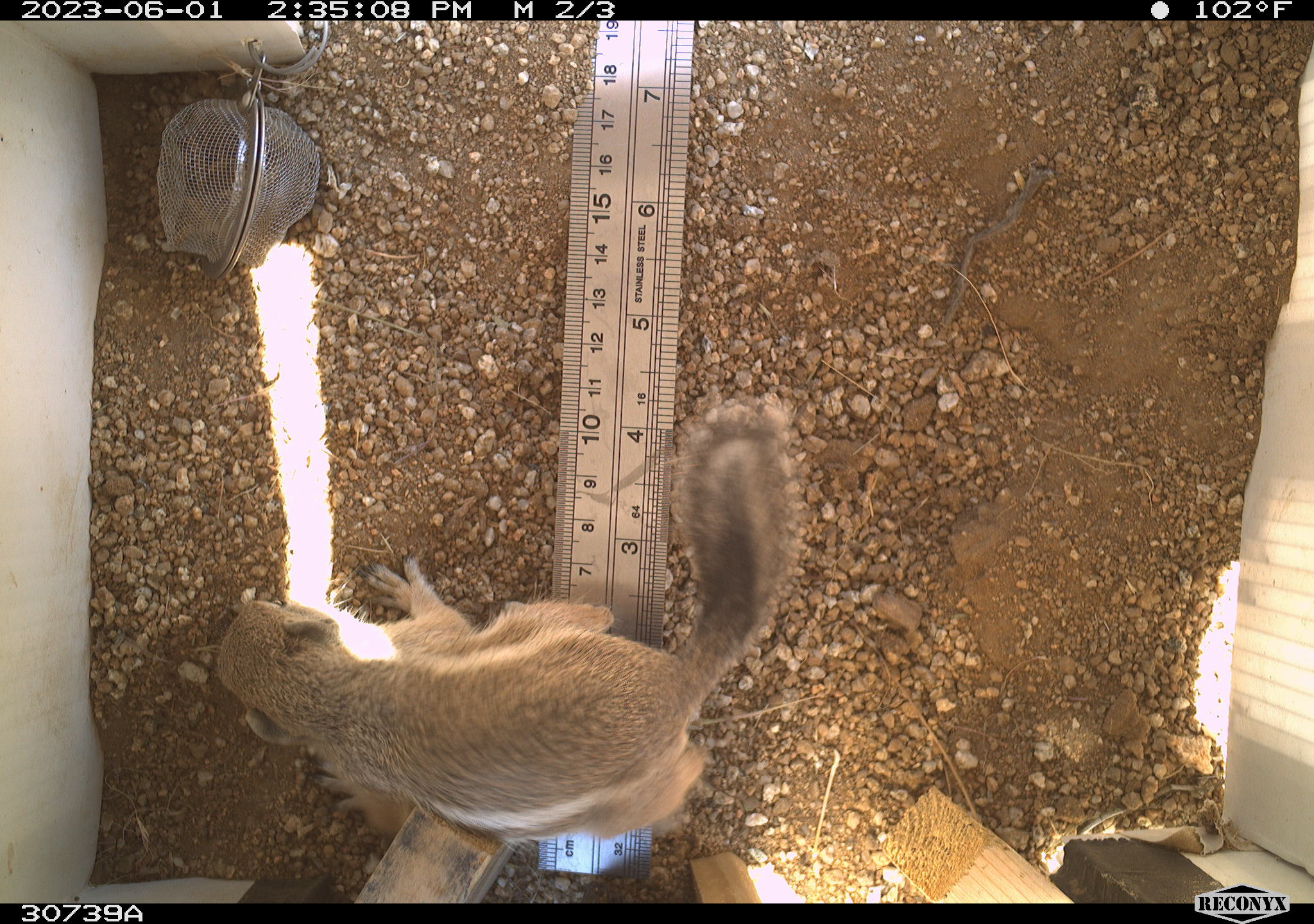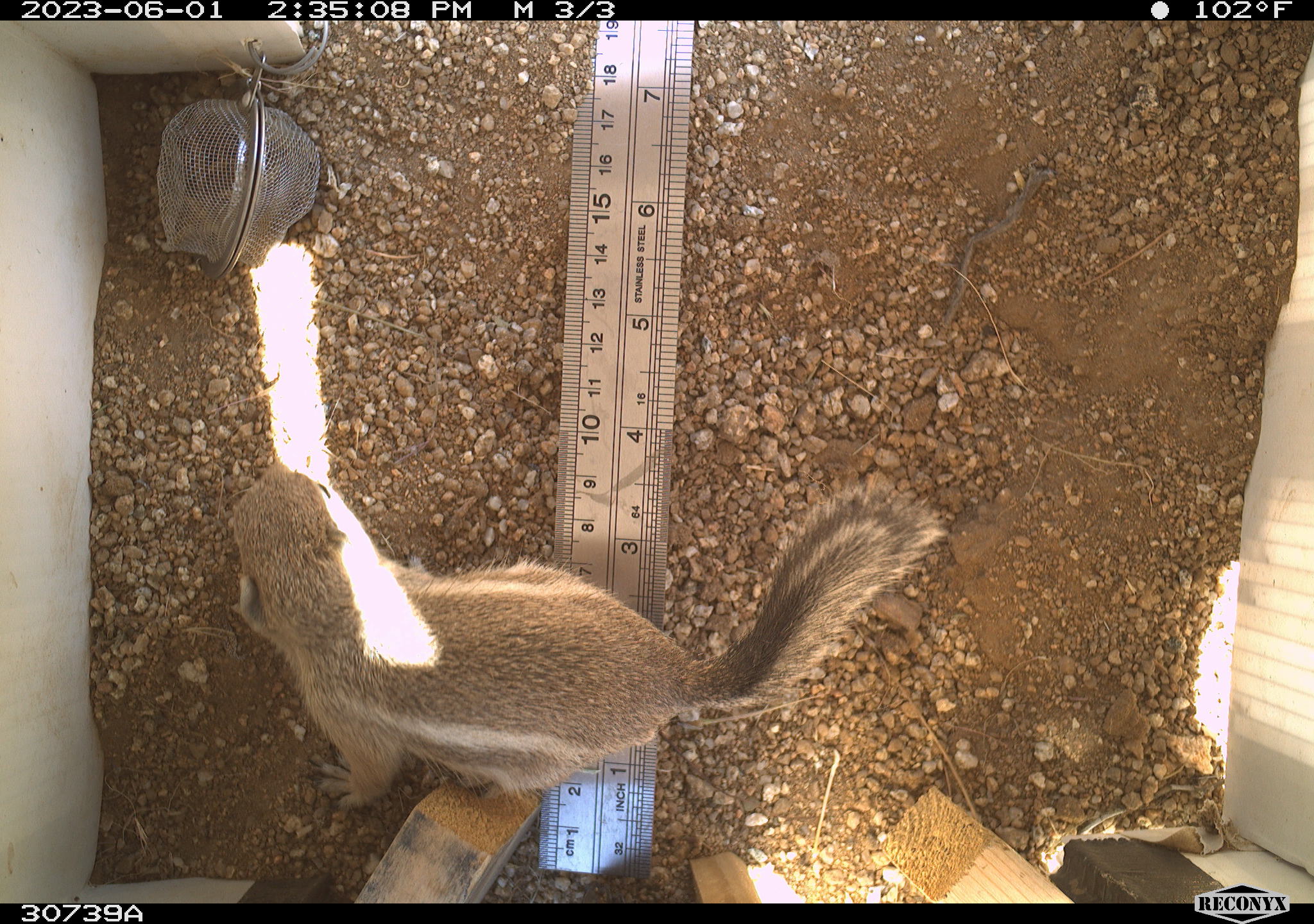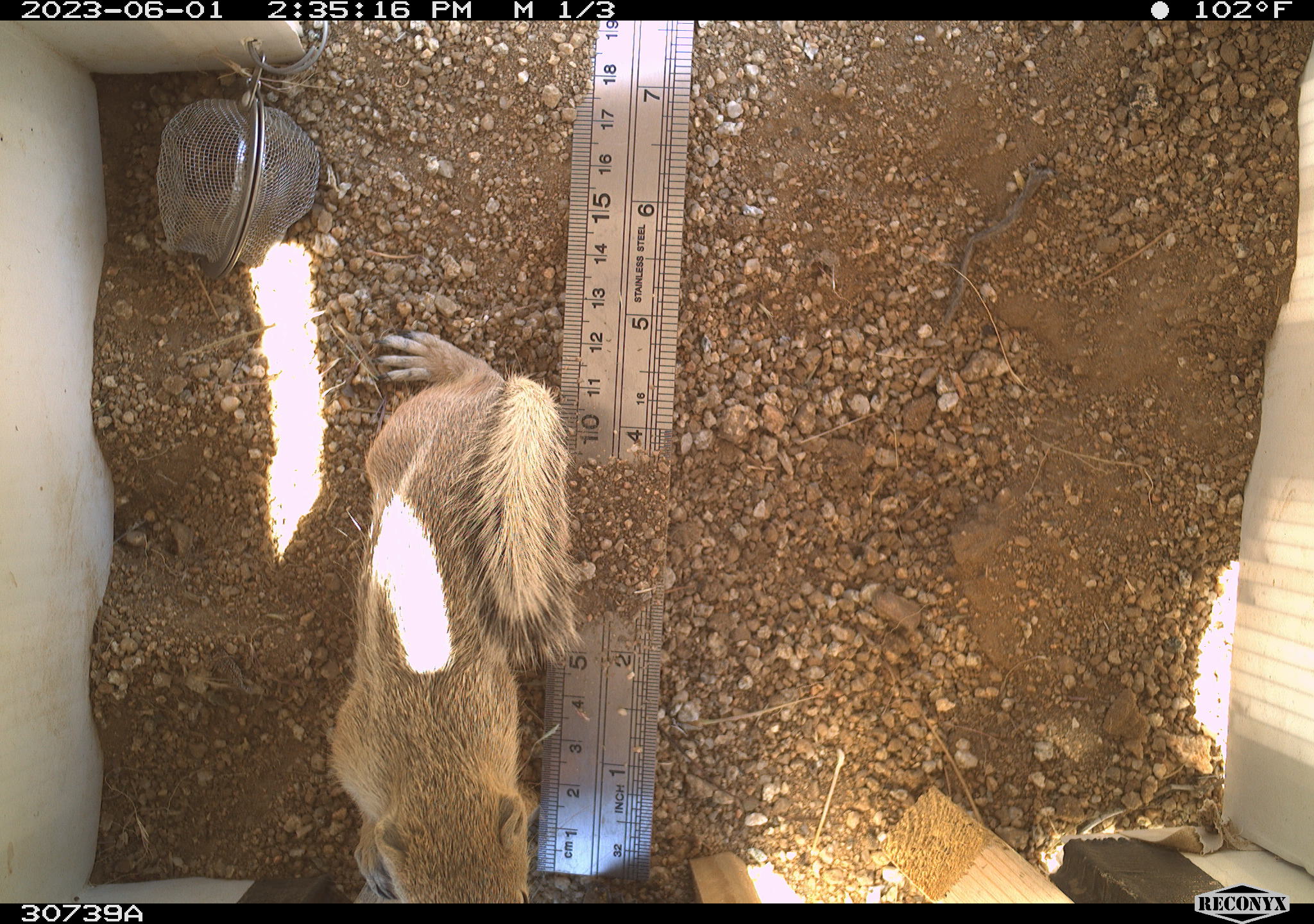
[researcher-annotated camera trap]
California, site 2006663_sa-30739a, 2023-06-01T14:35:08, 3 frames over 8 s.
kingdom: Animalia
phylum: Chordata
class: Mammalia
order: Rodentia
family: Sciuridae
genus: Ammospermophilus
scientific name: Ammospermophilus leucurus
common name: white-tailed antelope squirrel